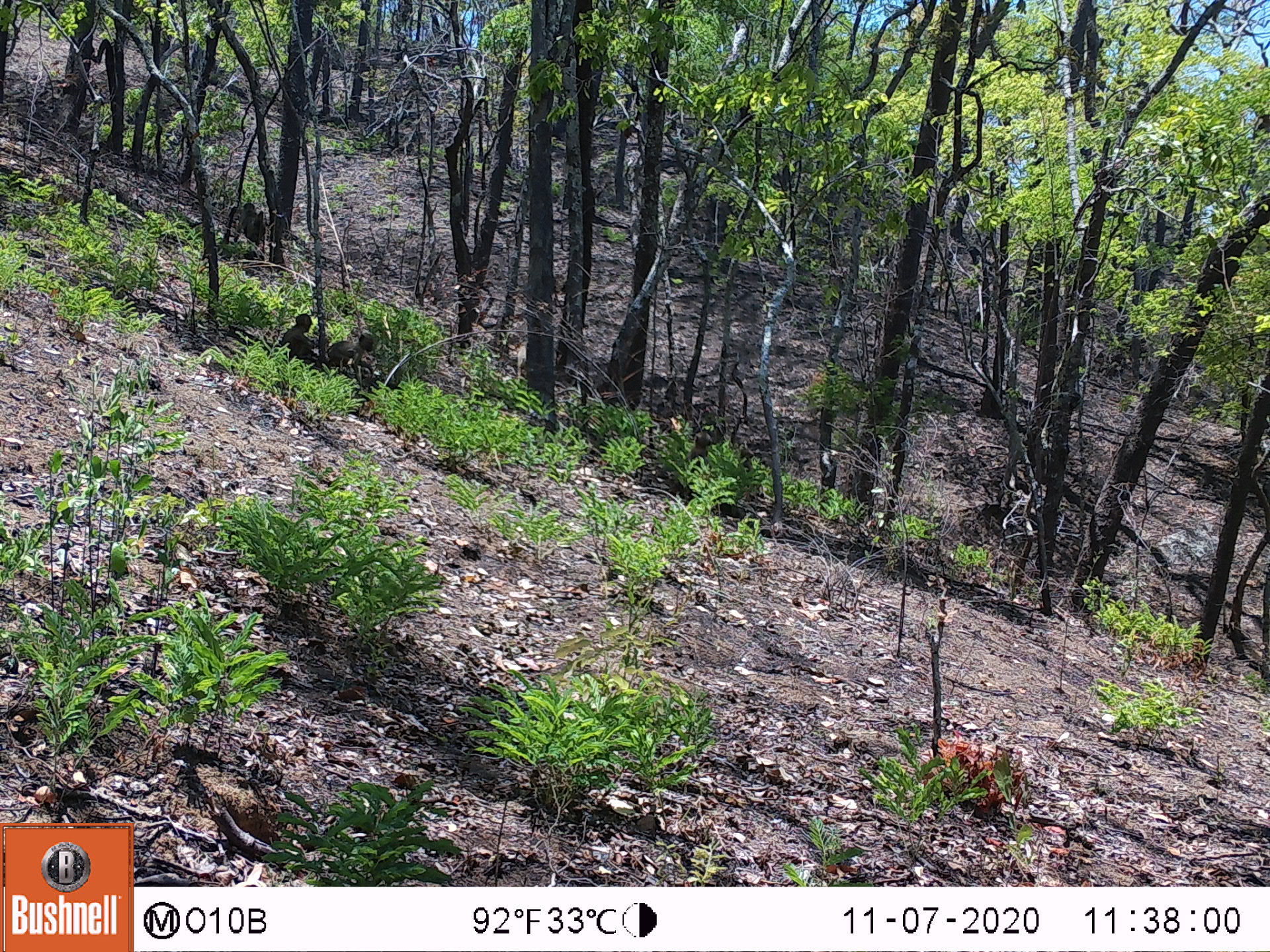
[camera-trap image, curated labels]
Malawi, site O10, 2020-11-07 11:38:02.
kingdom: Animalia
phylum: Chordata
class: Mammalia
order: Primates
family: Cercopithecidae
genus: Papio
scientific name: Papio cynocephalus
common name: yellow baboon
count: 3